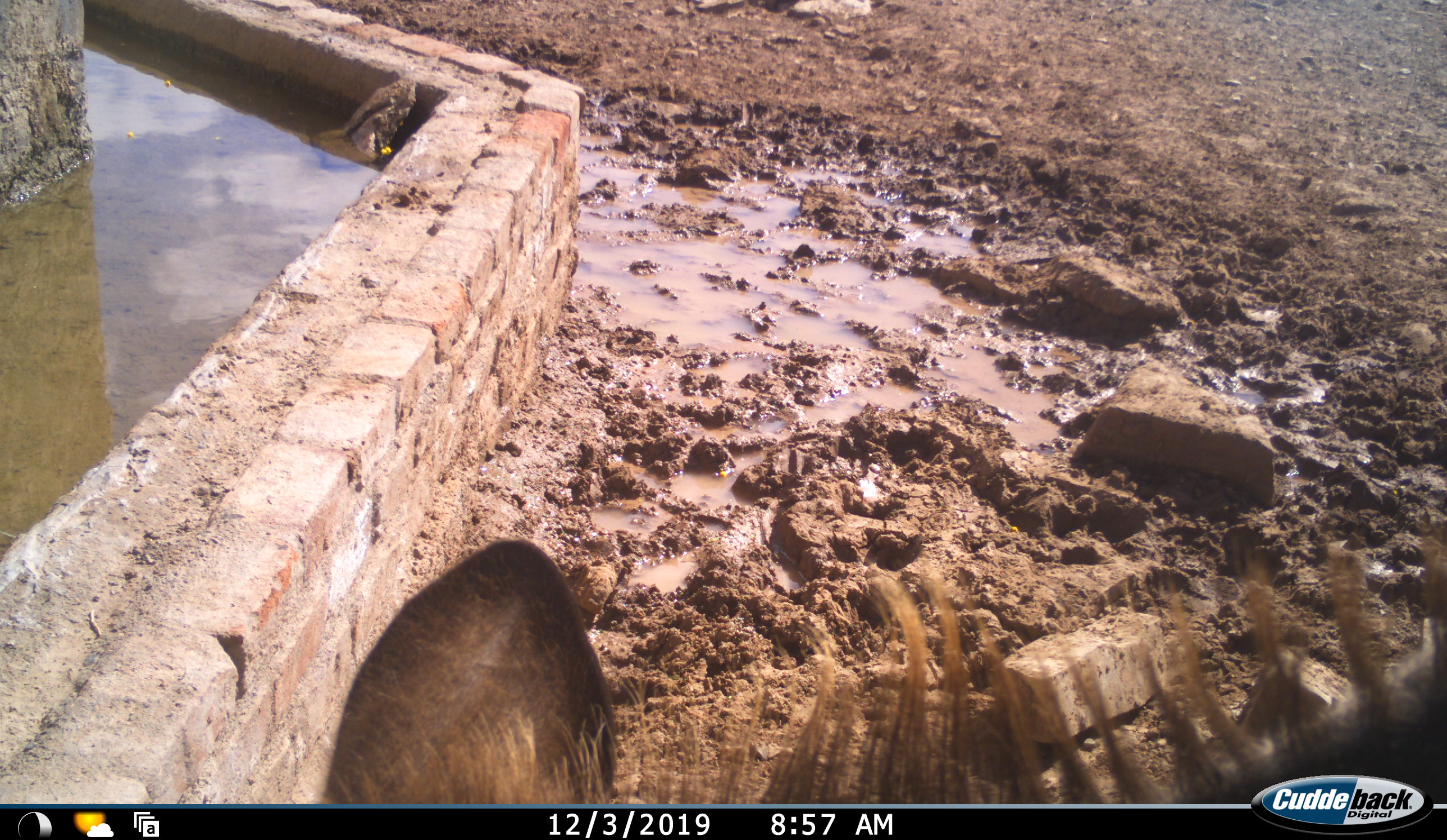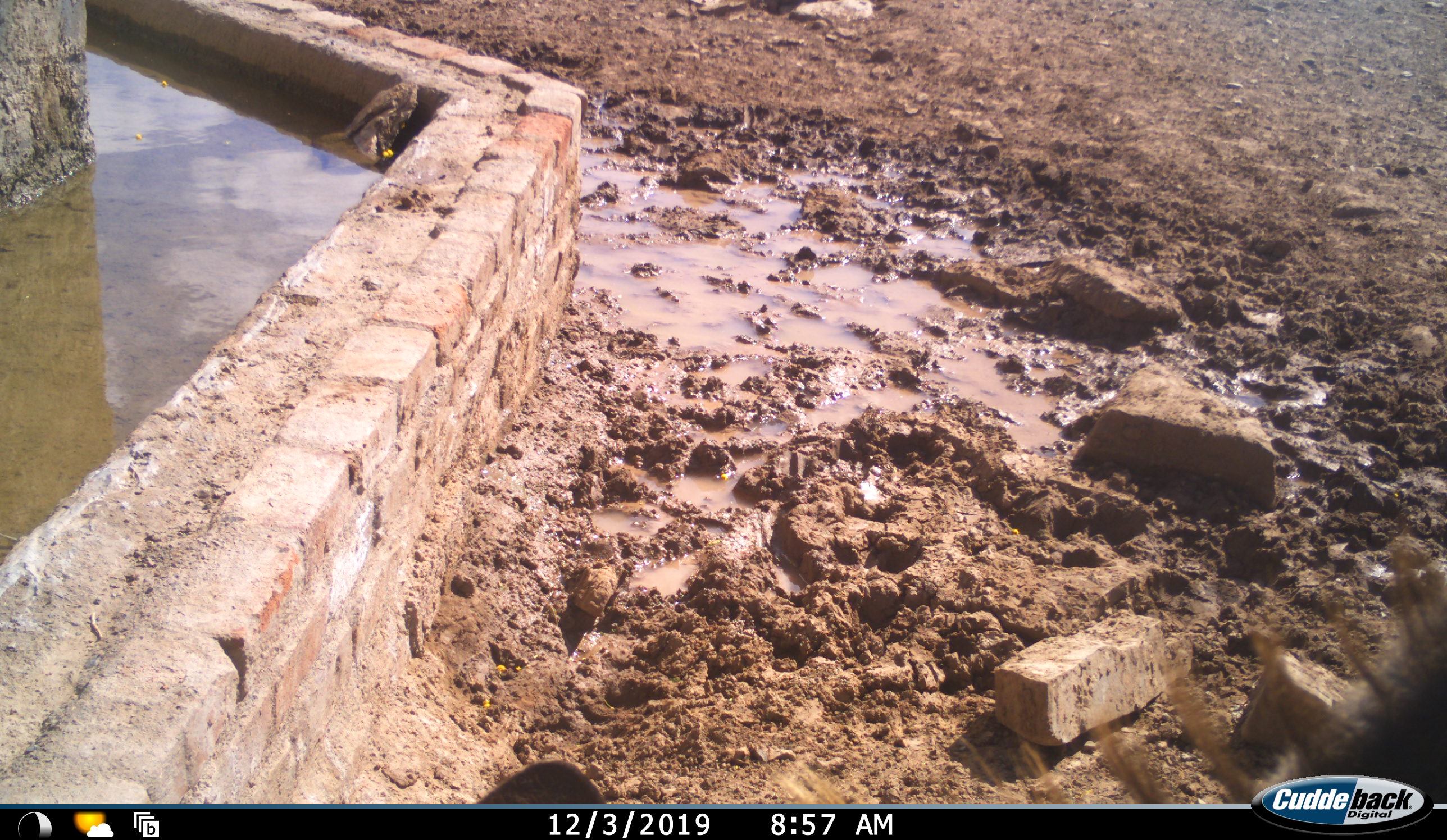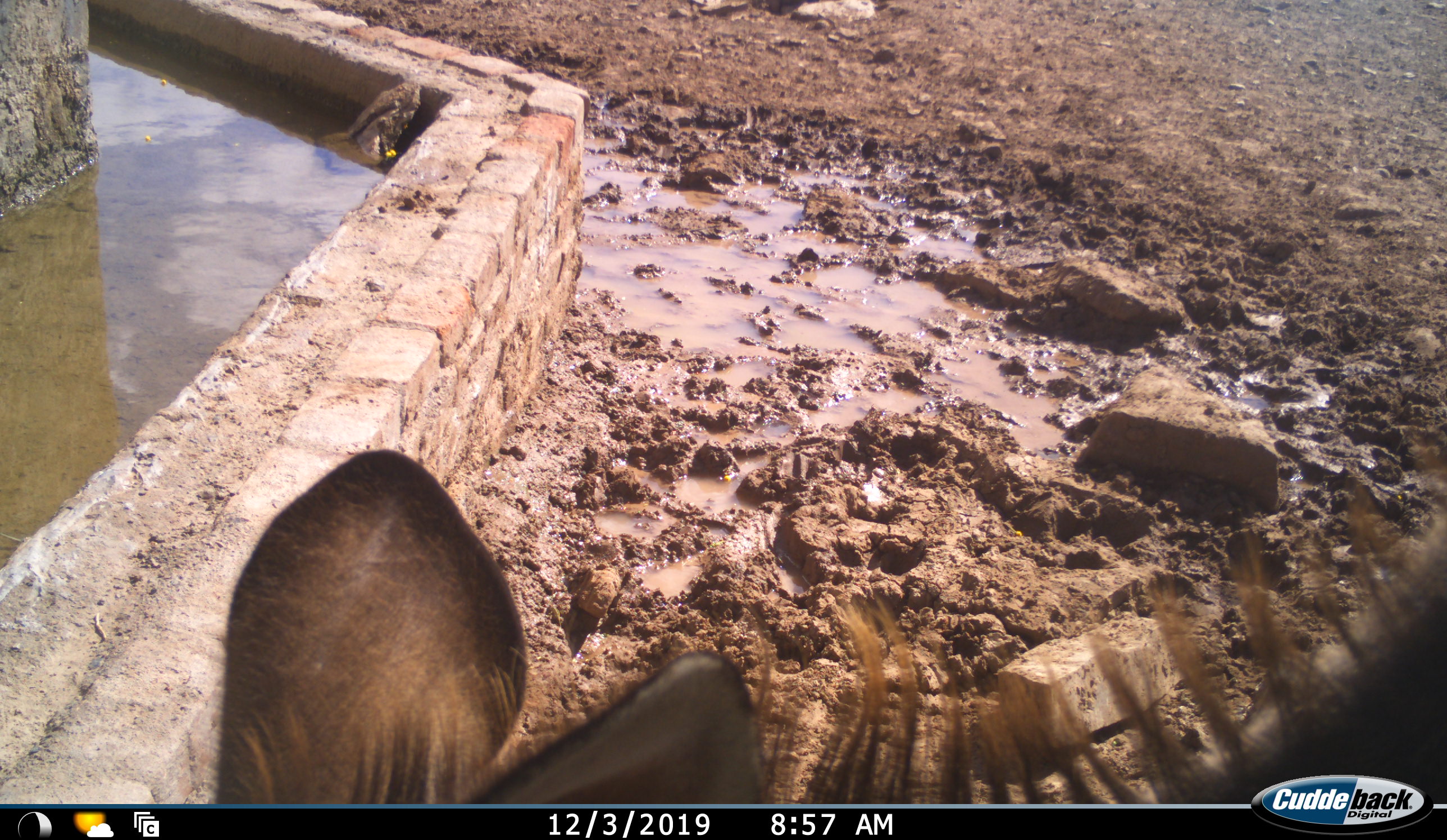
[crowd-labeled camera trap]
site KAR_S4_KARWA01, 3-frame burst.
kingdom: Animalia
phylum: Chordata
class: Mammalia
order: Artiodactyla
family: Bovidae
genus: Tragelaphus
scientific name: Tragelaphus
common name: kudu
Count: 1.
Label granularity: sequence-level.